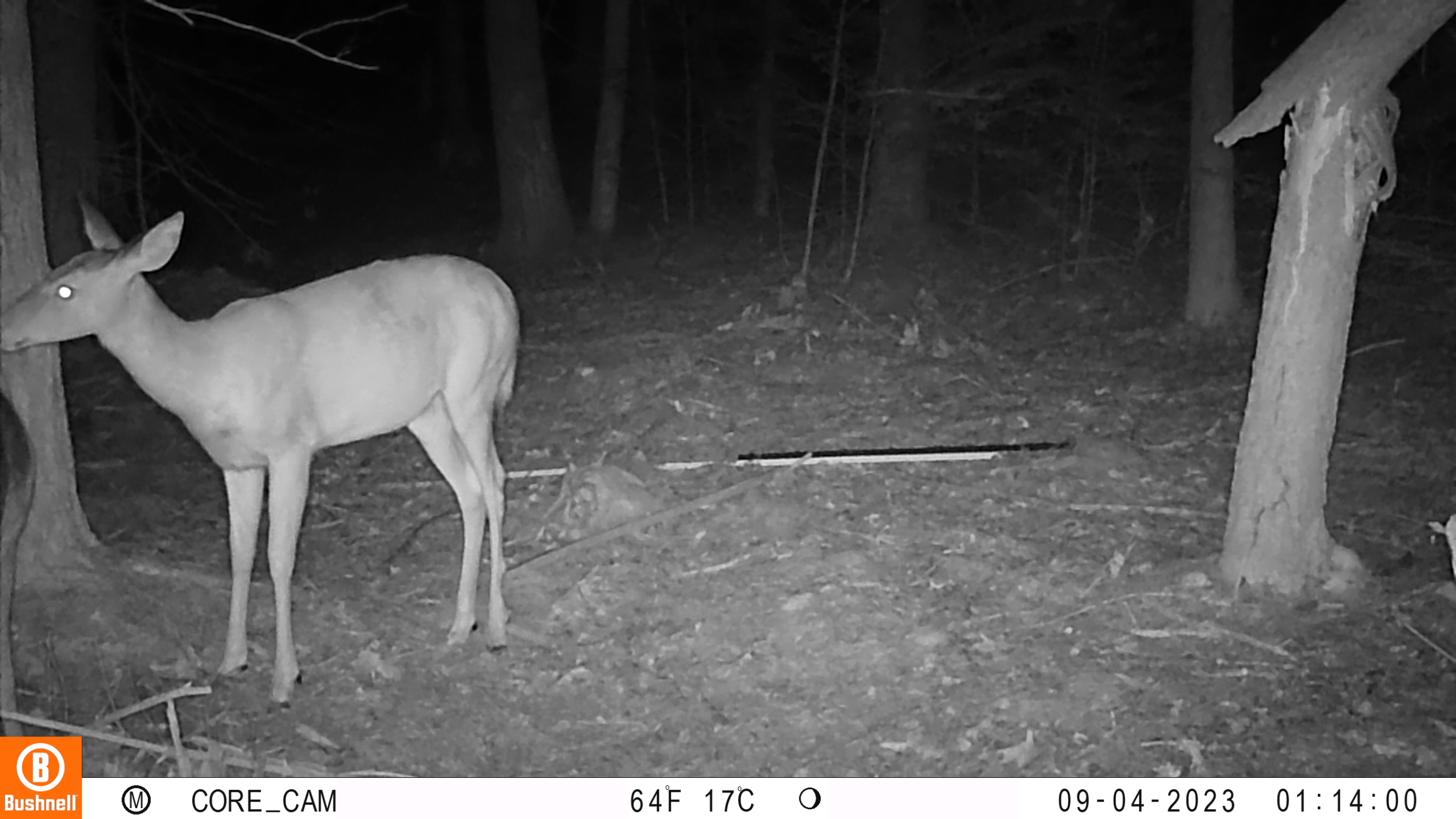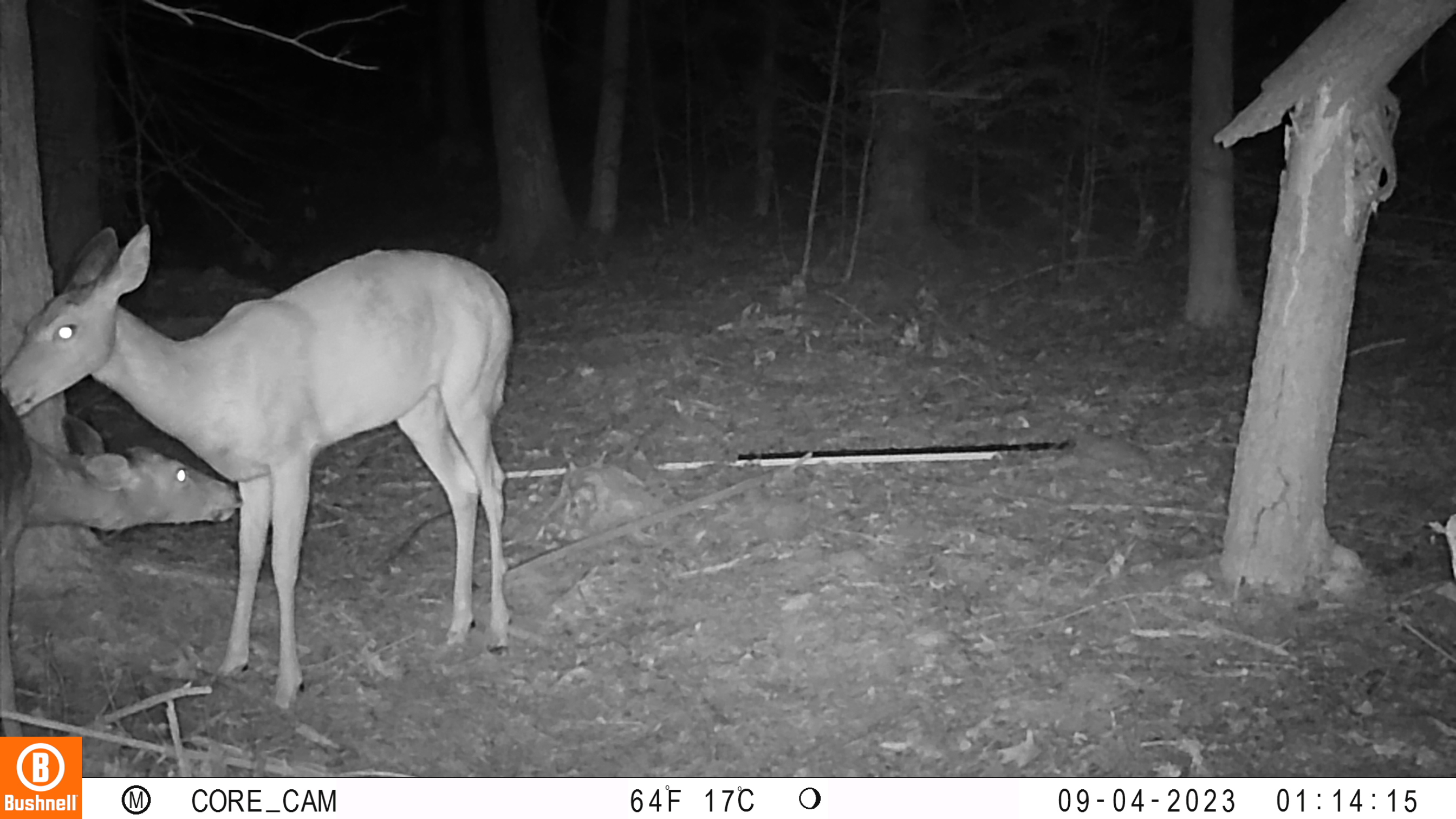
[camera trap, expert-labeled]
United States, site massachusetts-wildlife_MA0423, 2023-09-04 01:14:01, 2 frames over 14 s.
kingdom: Animalia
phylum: Chordata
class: Mammalia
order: Artiodactyla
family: Cervidae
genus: Odocoileus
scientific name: Odocoileus virginianus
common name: white-tailed deer